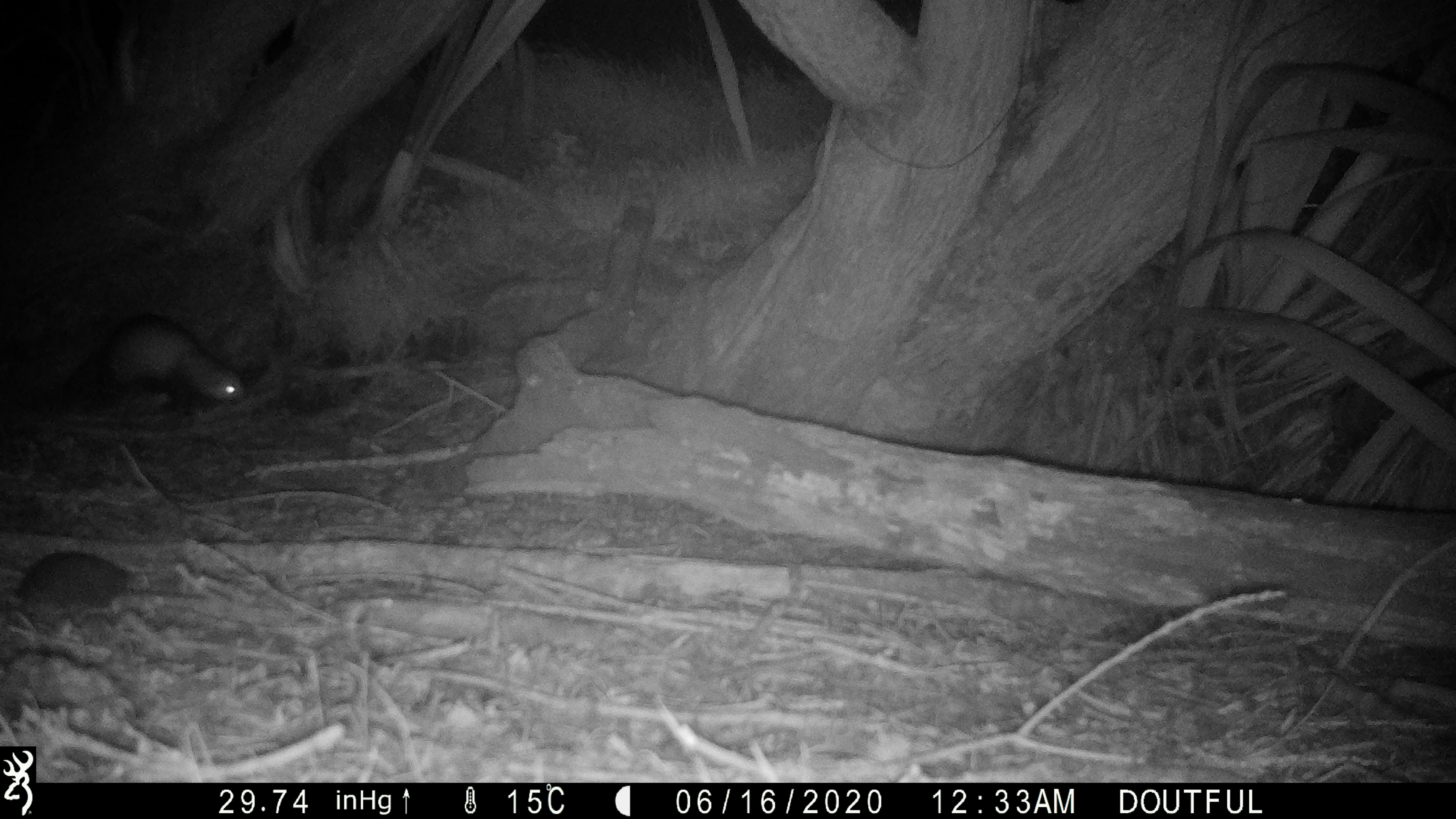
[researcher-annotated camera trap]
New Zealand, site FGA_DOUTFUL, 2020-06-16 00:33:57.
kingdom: Animalia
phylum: Chordata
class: Mammalia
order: Carnivora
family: Mustelidae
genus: Mustela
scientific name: Mustela furo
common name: ferret